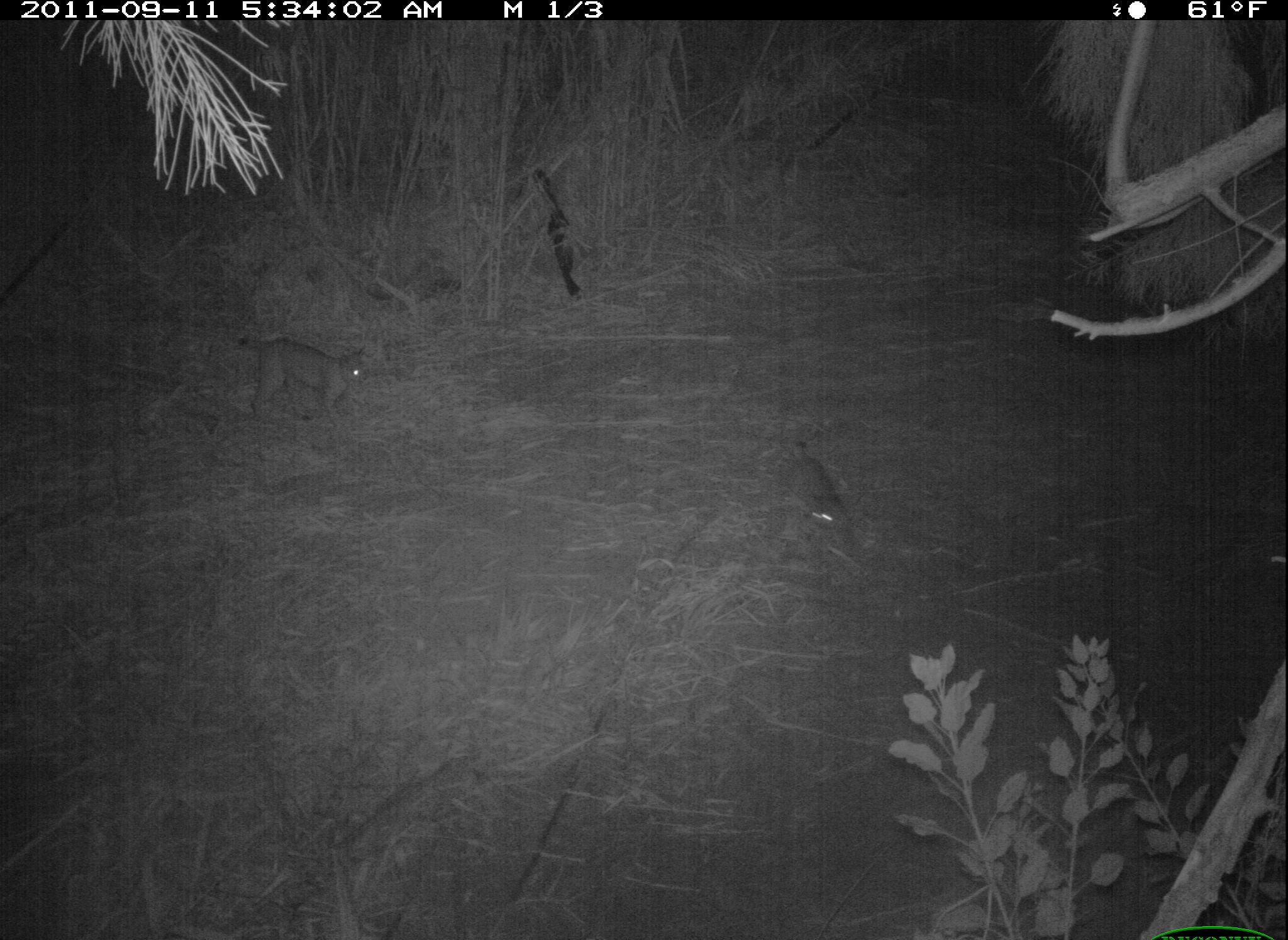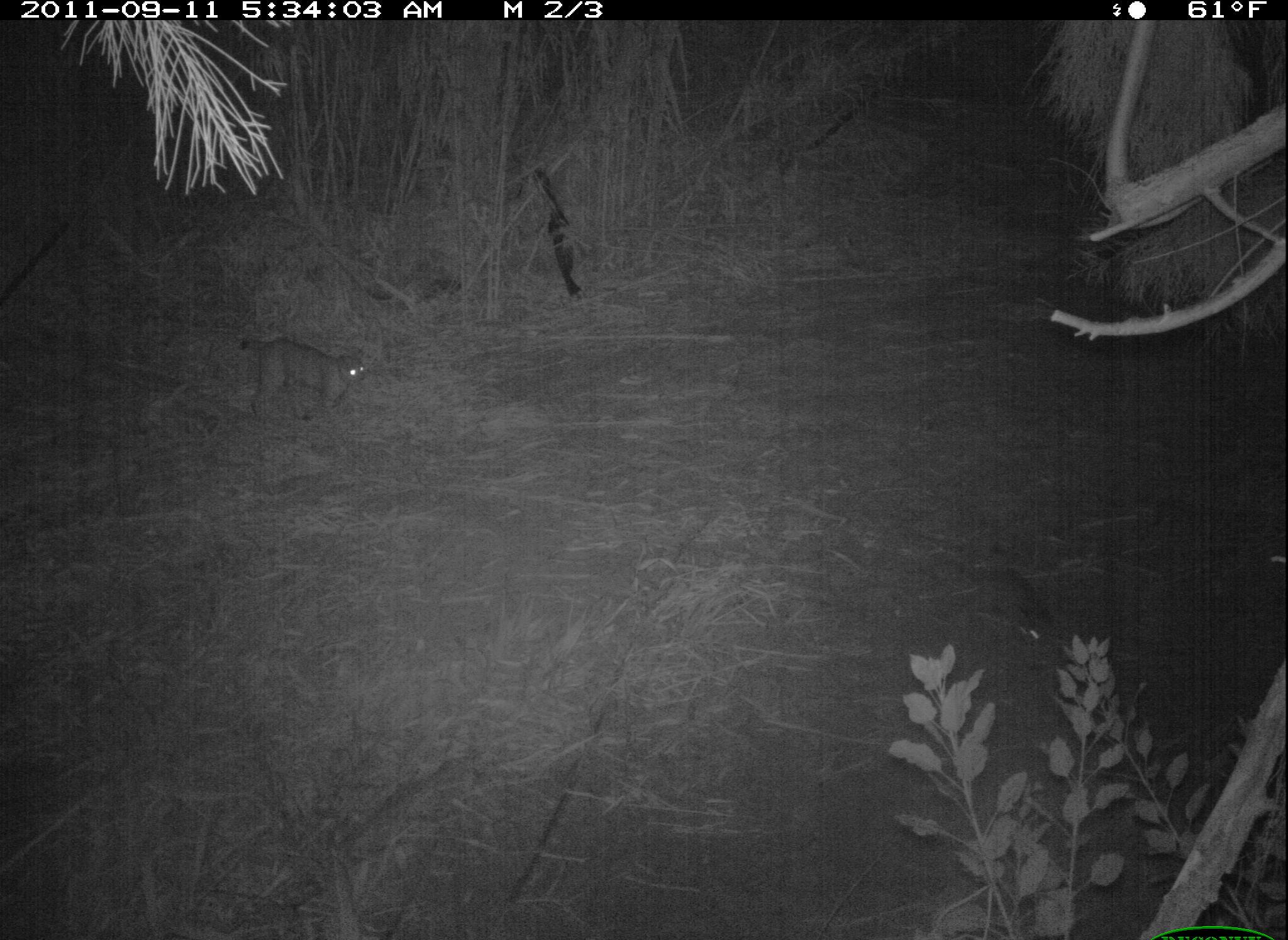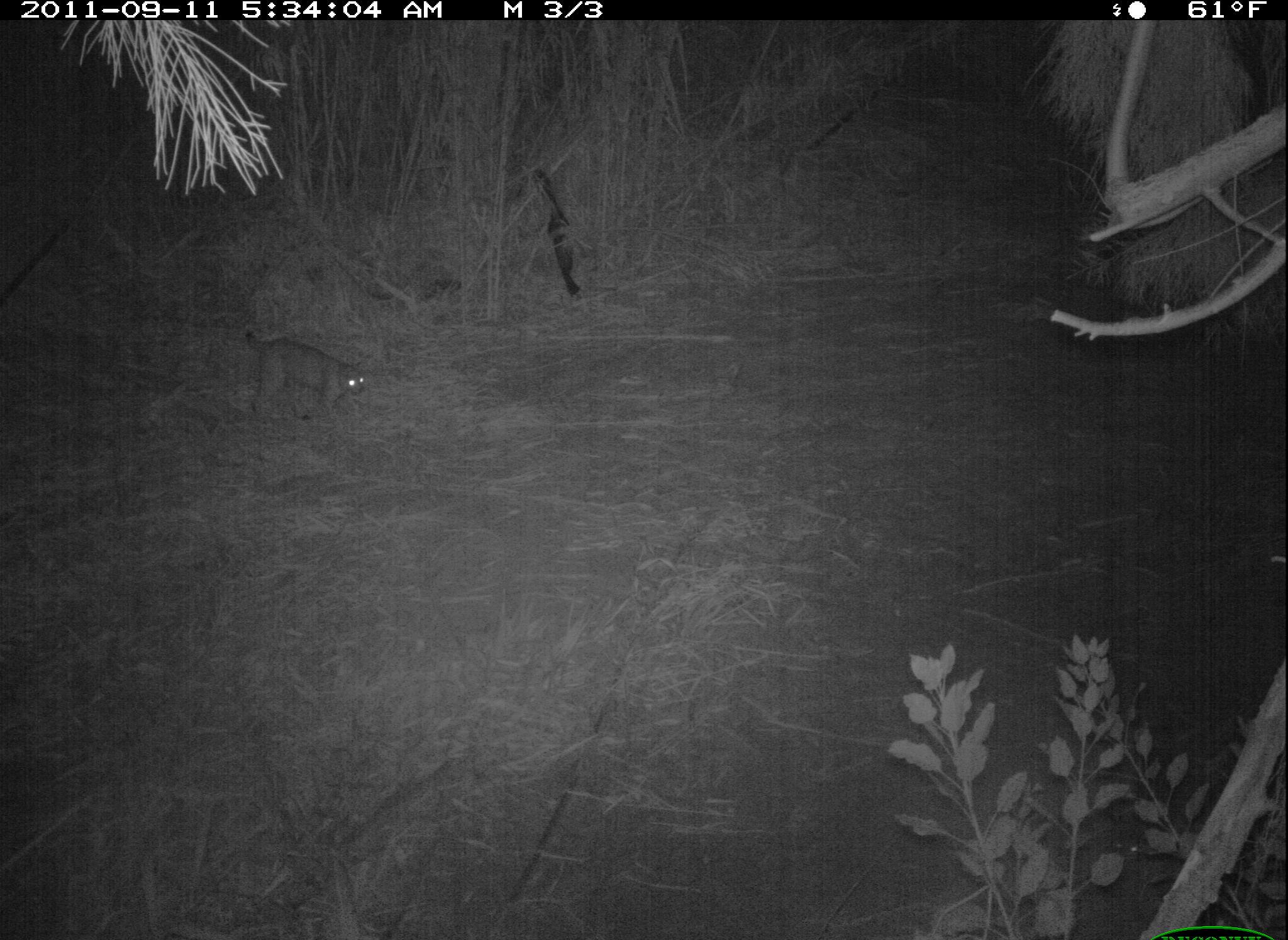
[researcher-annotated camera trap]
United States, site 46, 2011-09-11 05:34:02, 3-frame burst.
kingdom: Animalia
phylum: Chordata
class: Mammalia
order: Carnivora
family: Felidae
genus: Lynx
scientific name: Lynx rufus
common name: bobcat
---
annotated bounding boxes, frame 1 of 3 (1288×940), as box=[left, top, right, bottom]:
bobcat: box=[776, 433, 863, 562]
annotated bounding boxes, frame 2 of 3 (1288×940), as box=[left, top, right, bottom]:
bobcat: box=[233, 329, 386, 441]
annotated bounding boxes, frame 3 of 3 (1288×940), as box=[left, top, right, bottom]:
bobcat: box=[235, 312, 375, 435]